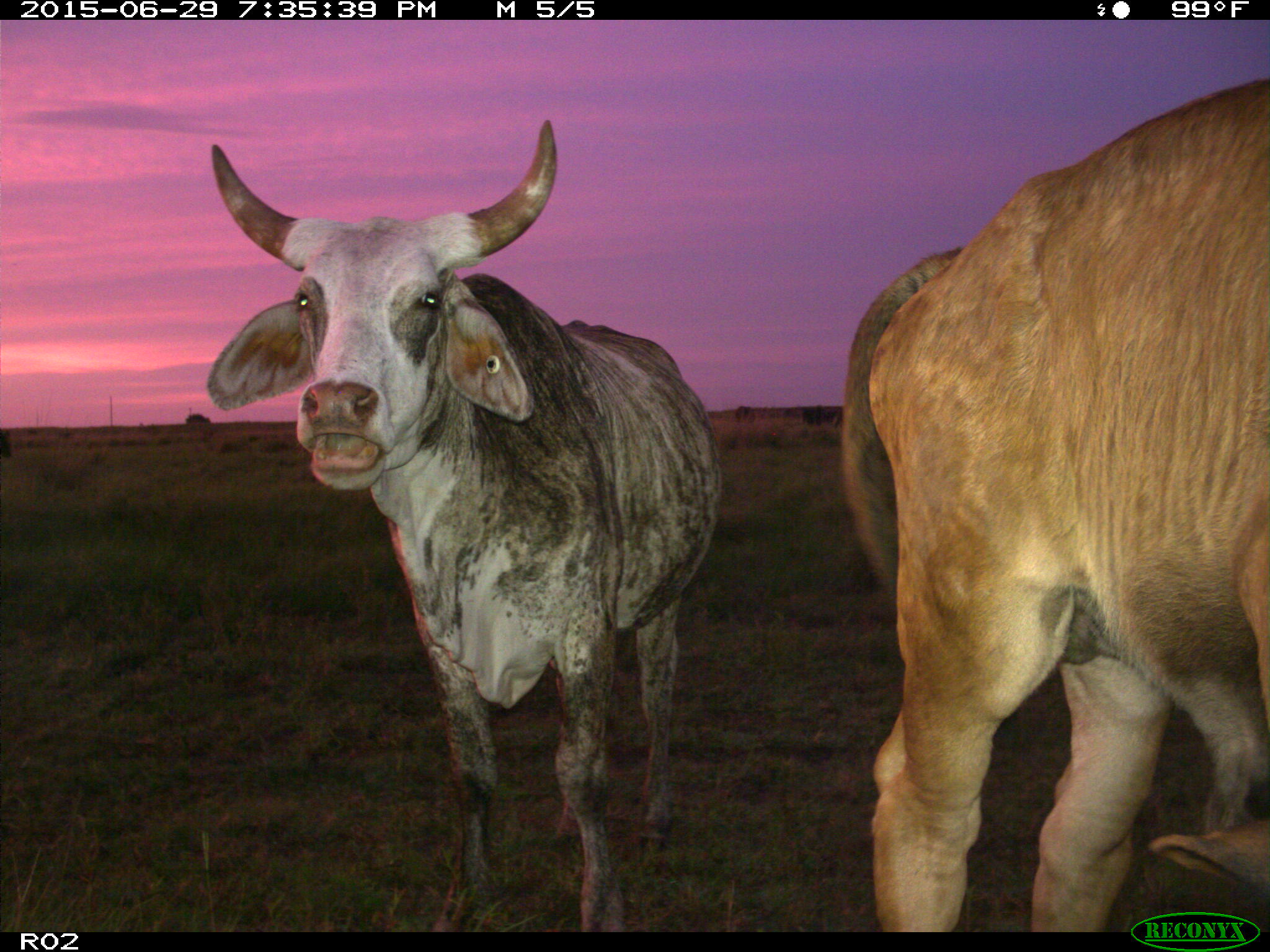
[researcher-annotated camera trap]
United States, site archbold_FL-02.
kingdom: Animalia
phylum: Chordata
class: Mammalia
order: Artiodactyla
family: Bovidae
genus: Bos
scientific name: Bos taurus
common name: domestic cow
Bos taurus (domestic cow).